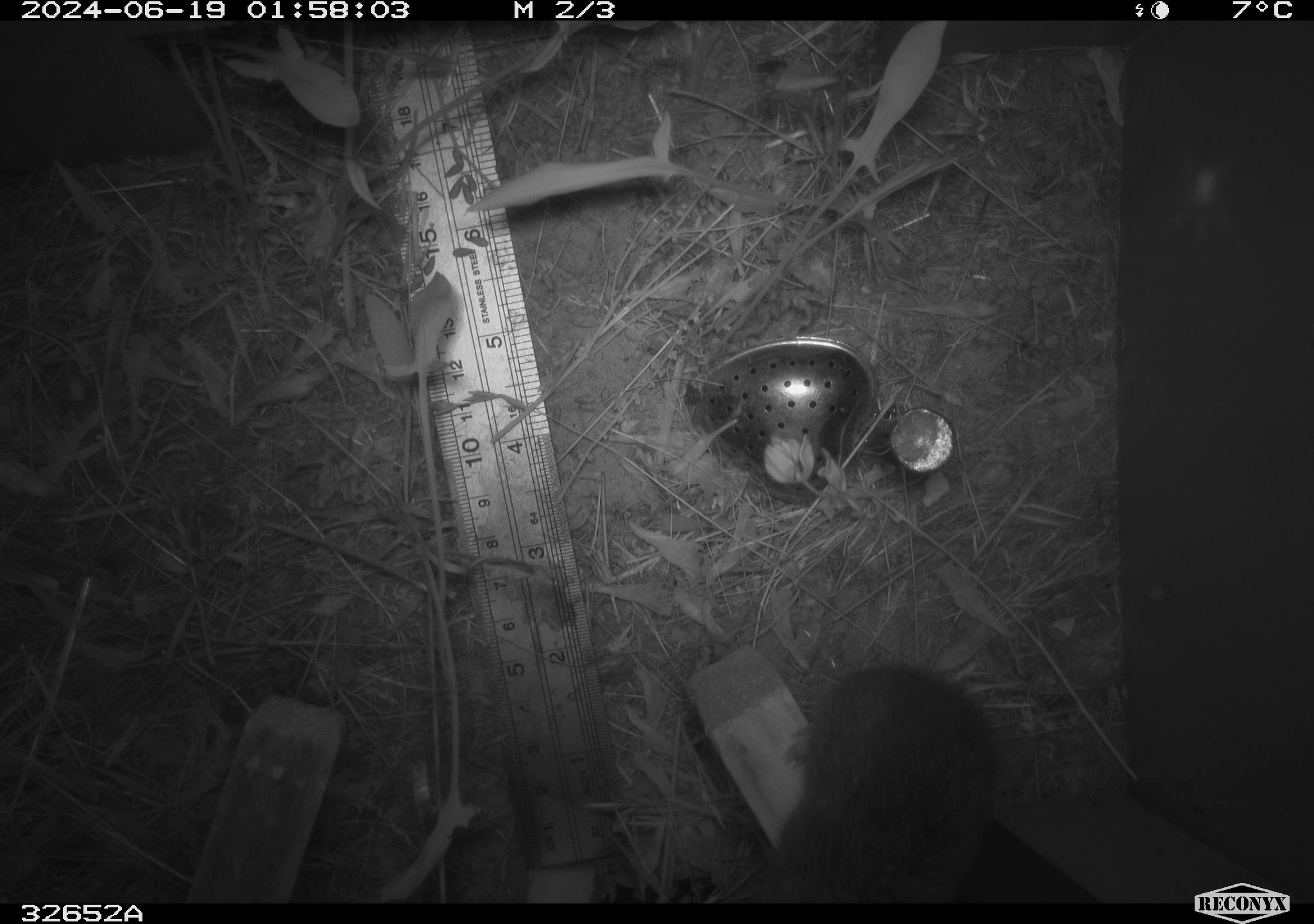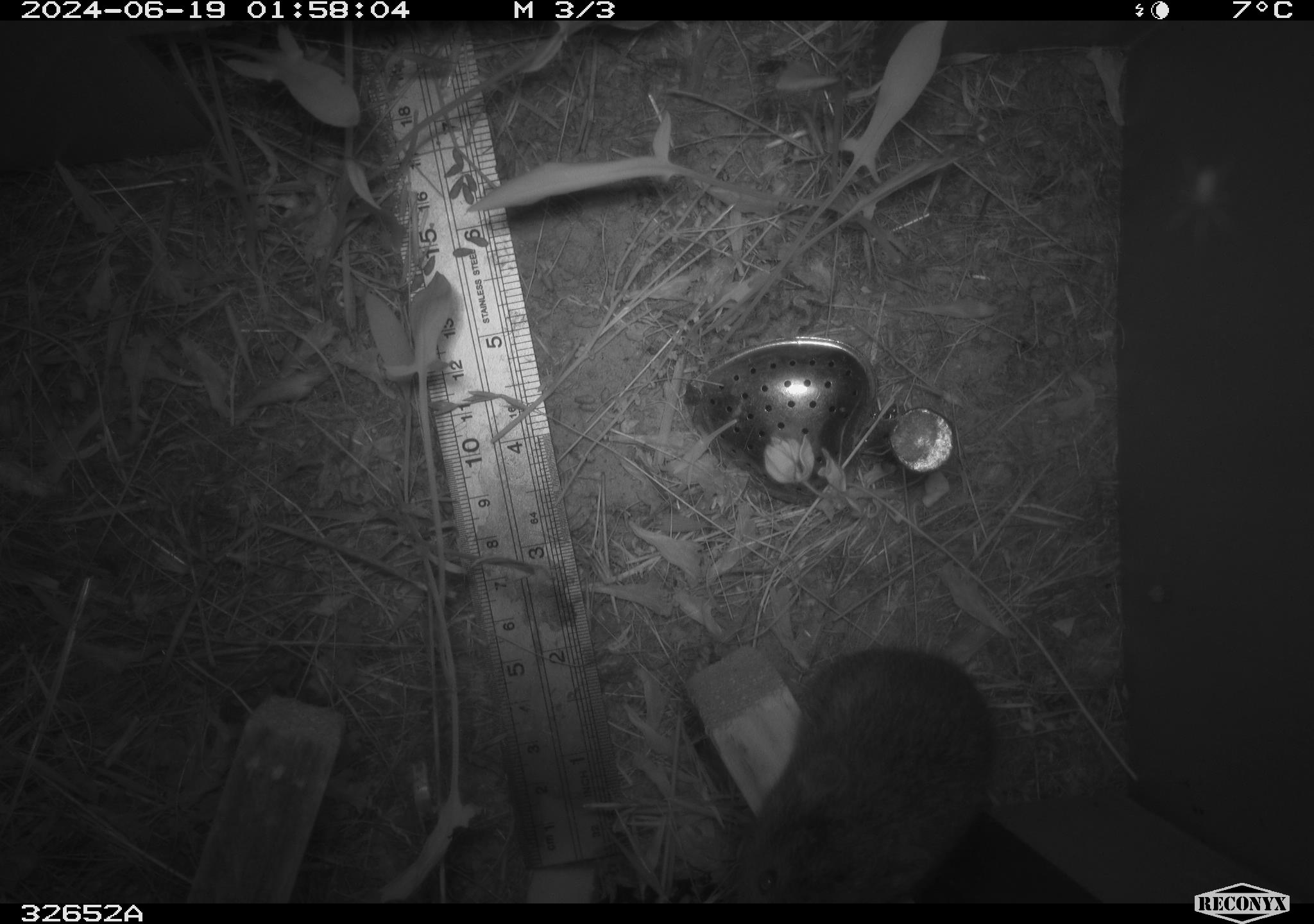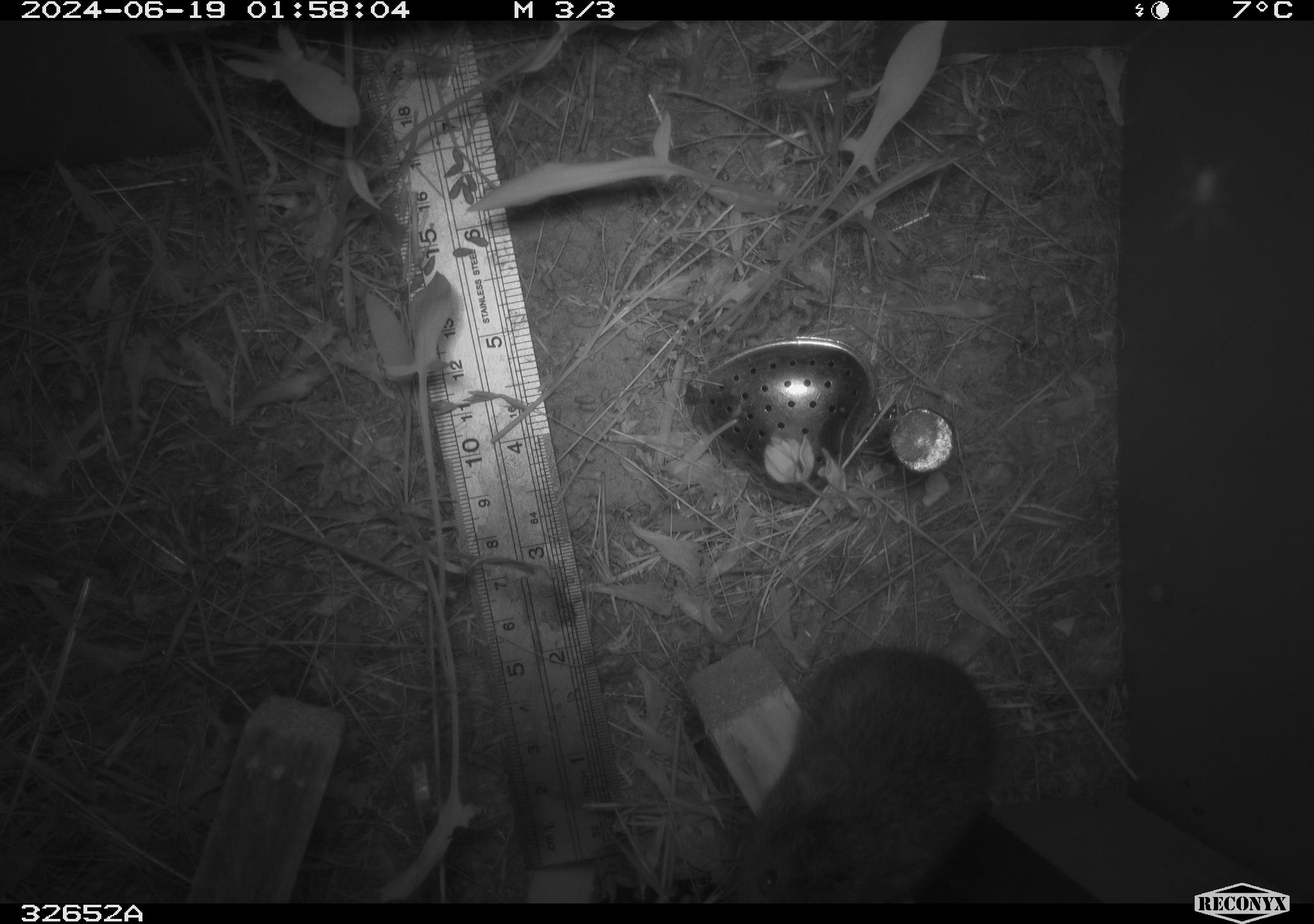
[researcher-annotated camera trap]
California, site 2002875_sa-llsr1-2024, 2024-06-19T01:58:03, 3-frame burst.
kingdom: Animalia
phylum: Chordata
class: Mammalia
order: Rodentia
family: Cricetidae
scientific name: Arvicolinae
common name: voles, lemmings, and muskrats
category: arvicolinae subfamily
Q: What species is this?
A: Arvicolinae subfamily (voles, lemmings, and muskrats) (Arvicolinae).